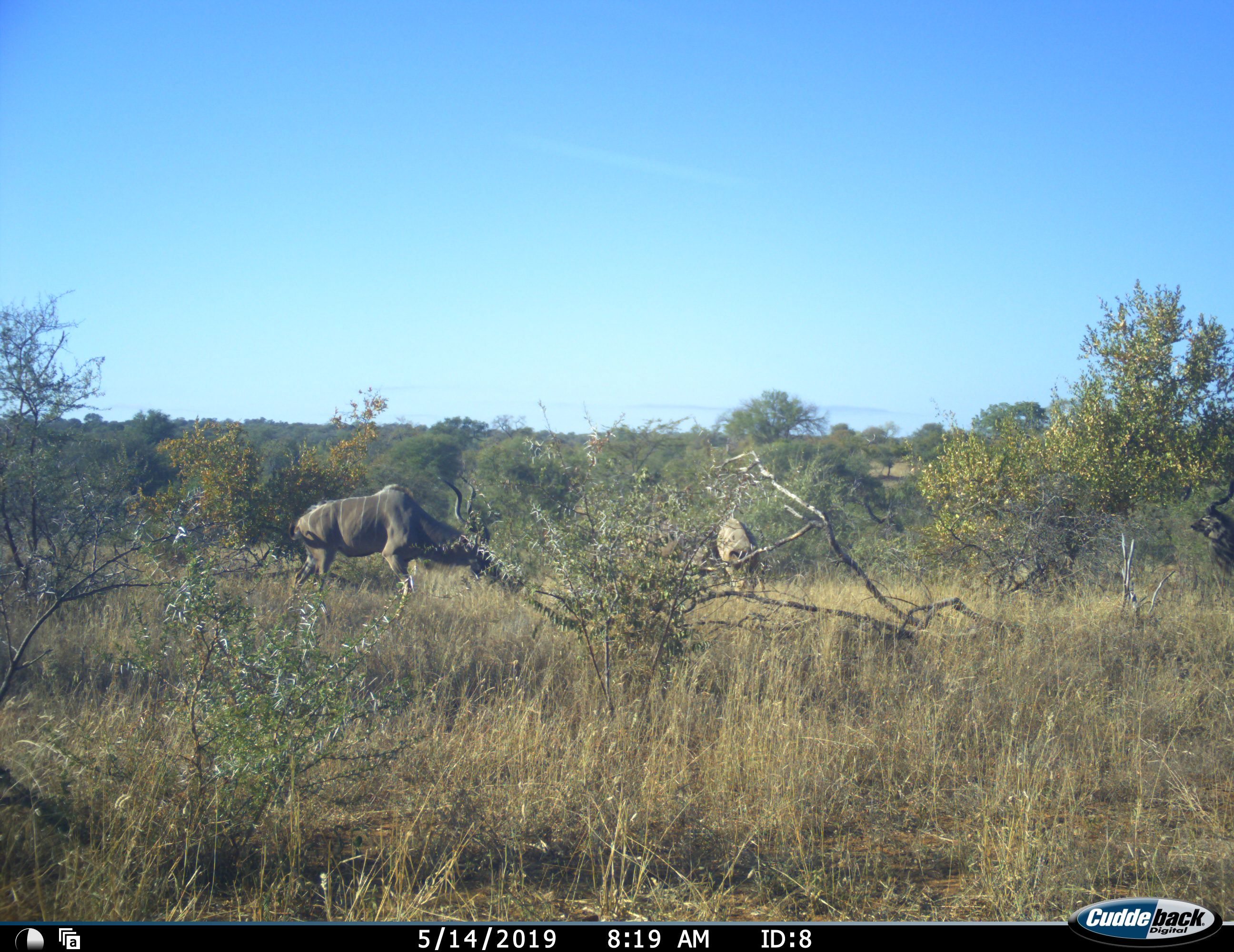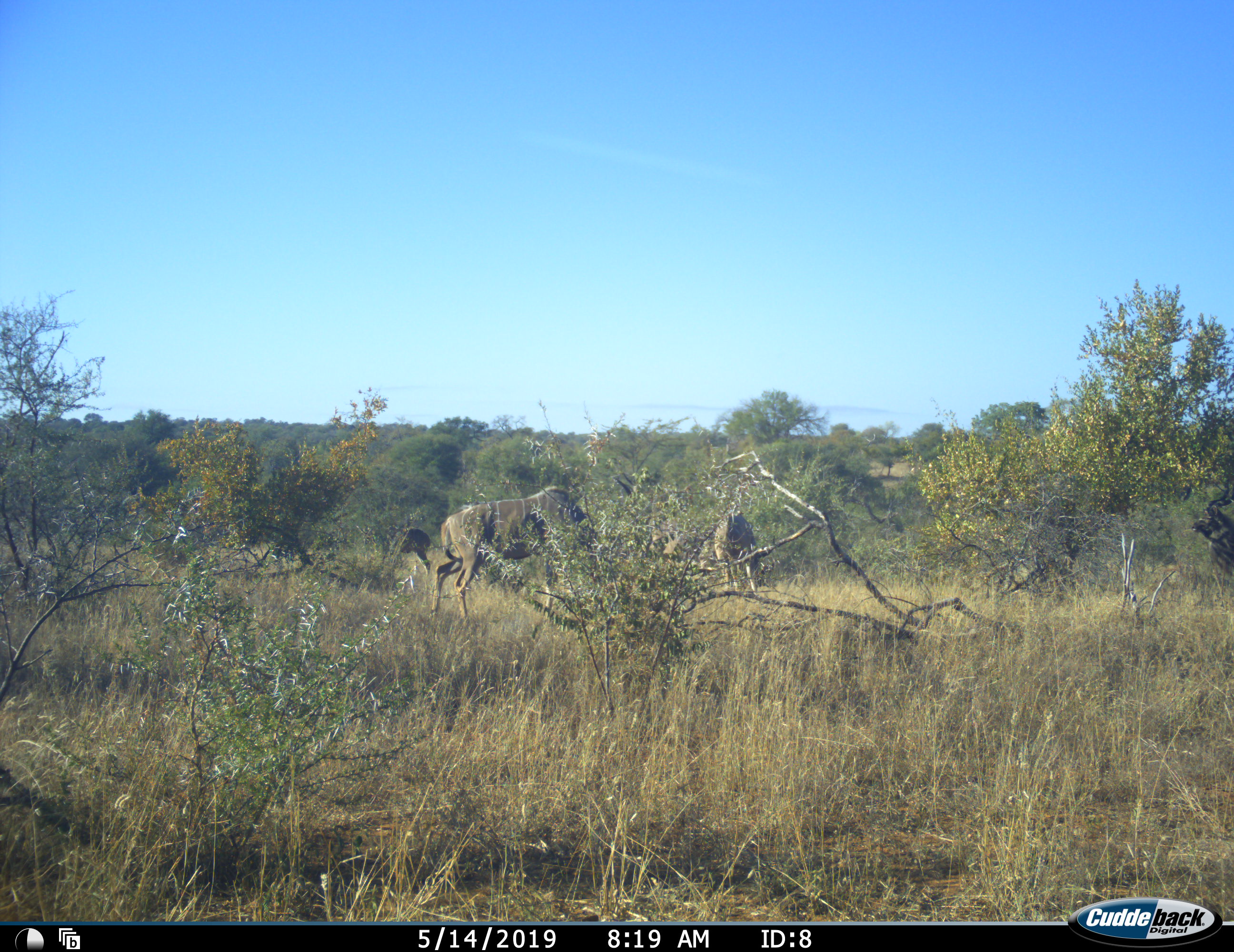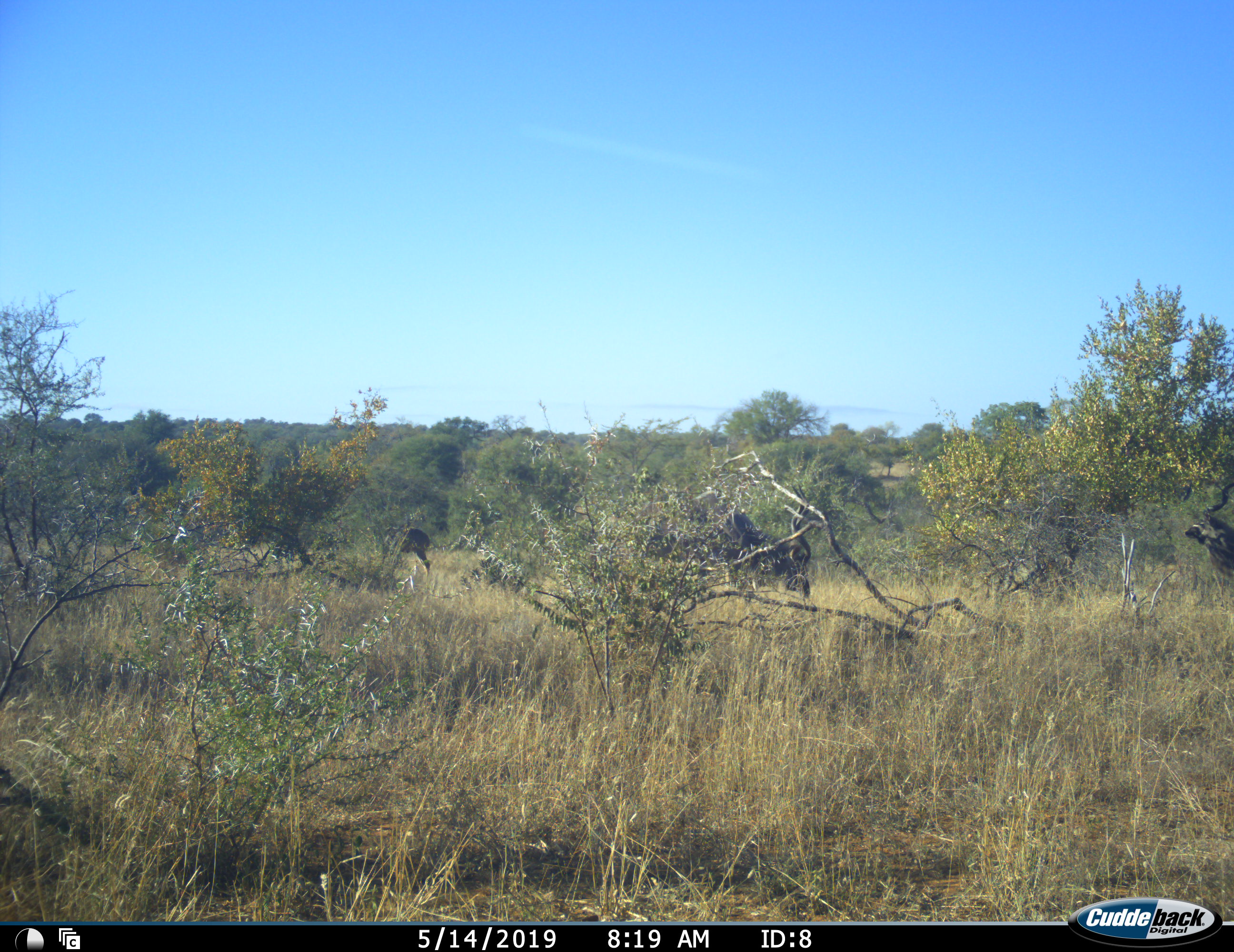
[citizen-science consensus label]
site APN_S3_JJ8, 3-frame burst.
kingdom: Animalia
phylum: Chordata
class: Mammalia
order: Artiodactyla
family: Bovidae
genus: Tragelaphus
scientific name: Tragelaphus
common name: kudu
Kudu (Tragelaphus), count 3. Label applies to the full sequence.